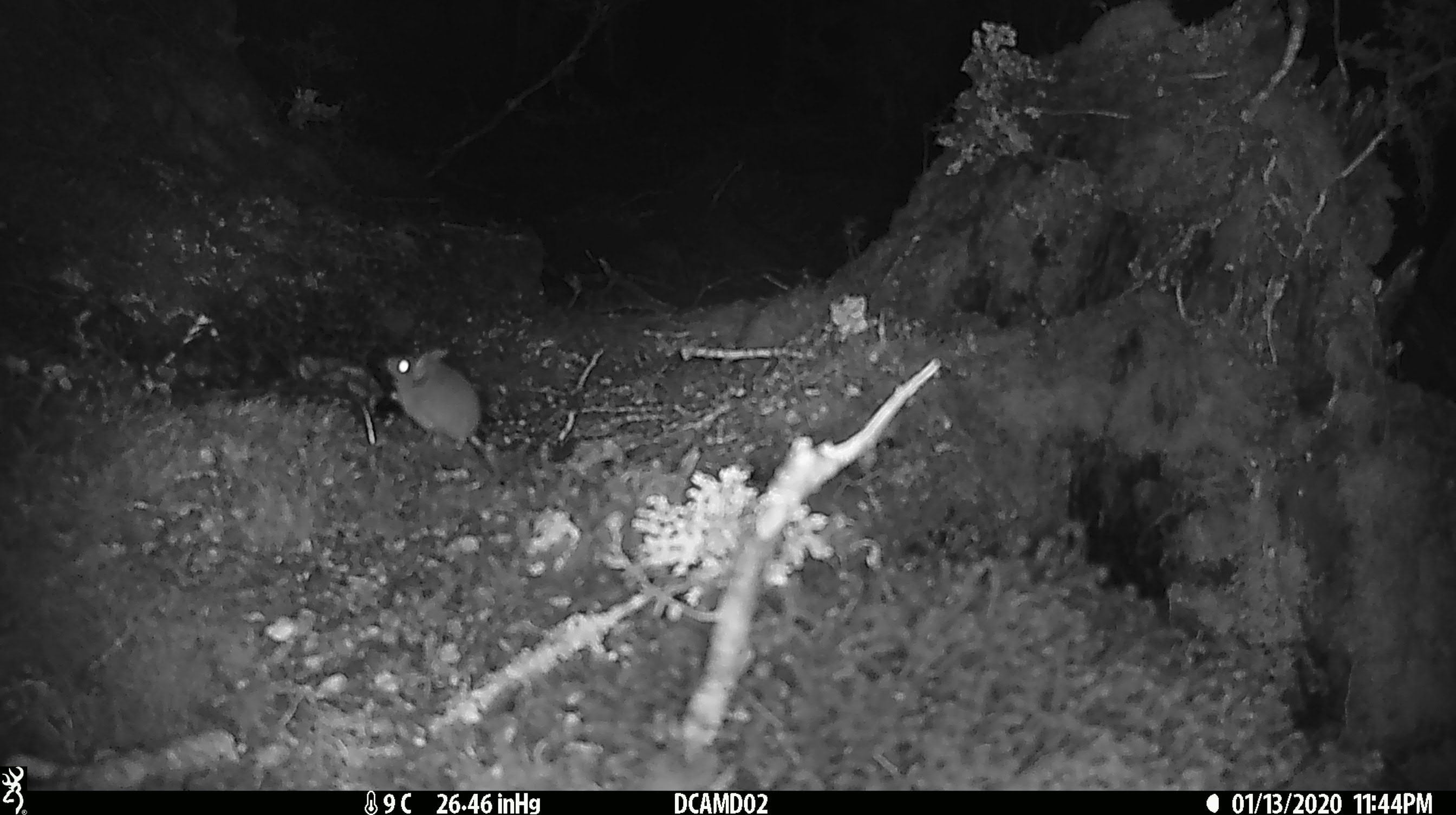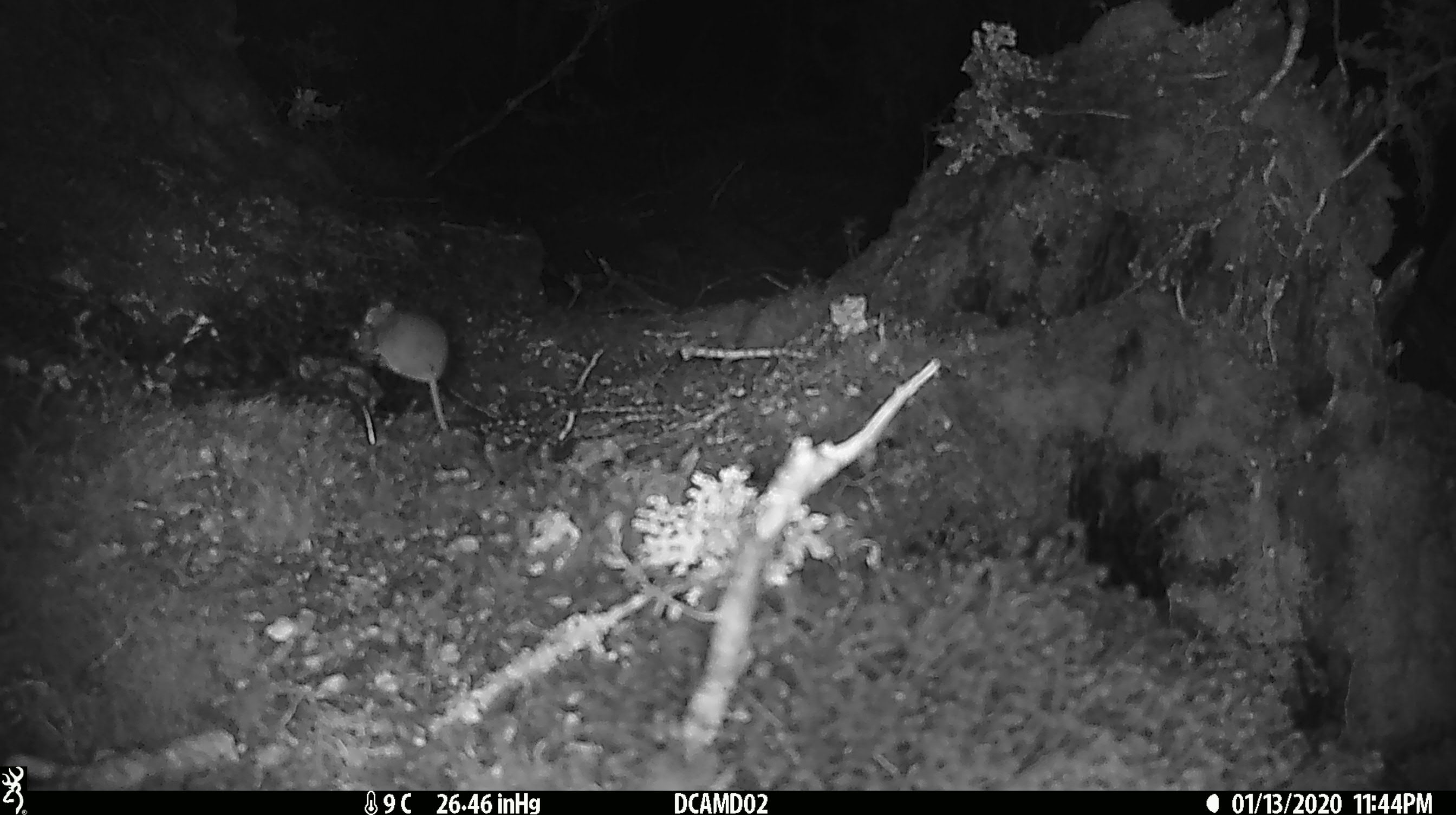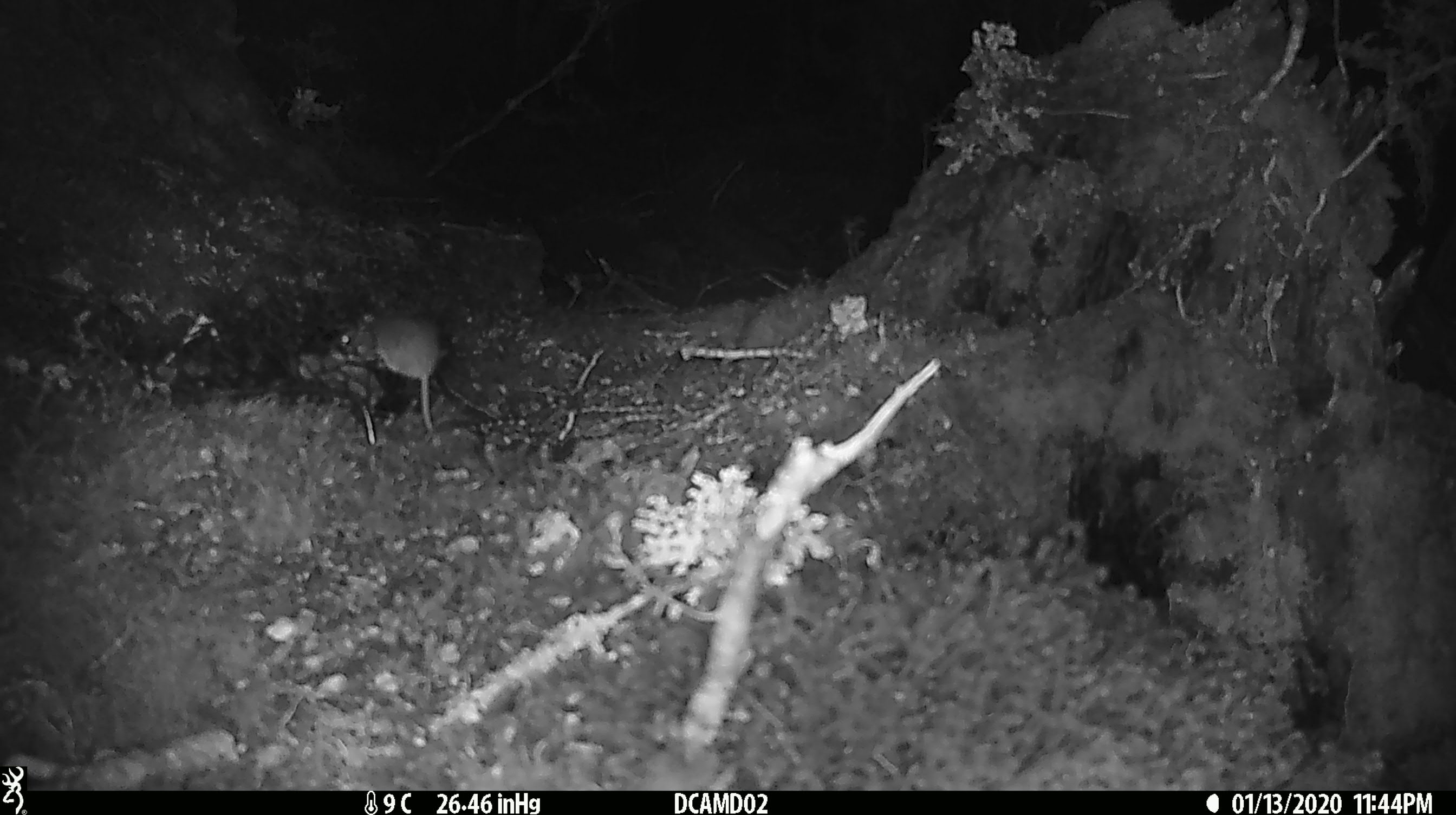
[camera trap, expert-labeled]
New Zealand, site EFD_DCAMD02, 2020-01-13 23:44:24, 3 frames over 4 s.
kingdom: Animalia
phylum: Chordata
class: Mammalia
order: Rodentia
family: Muridae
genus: Mus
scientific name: Mus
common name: mouse